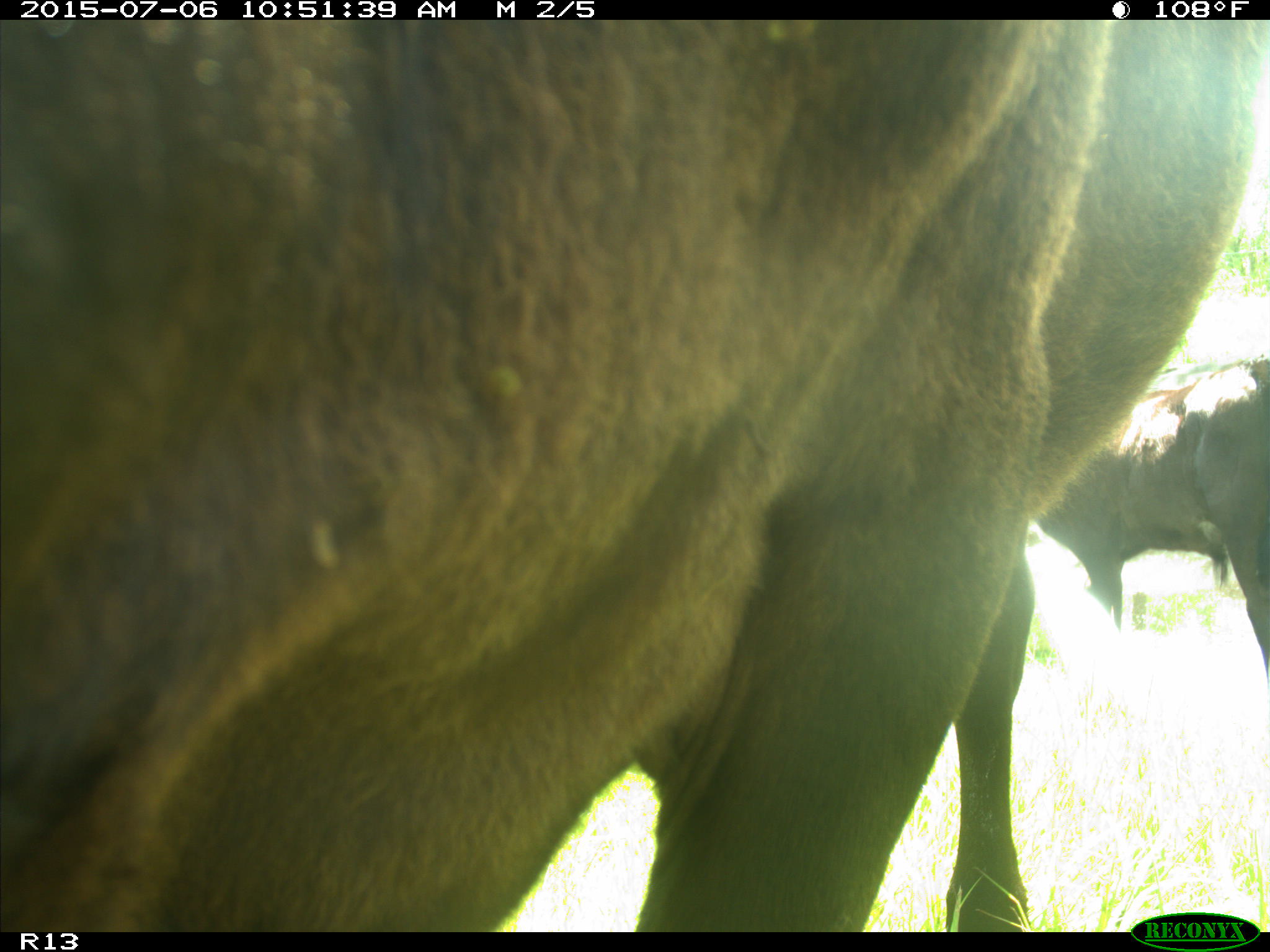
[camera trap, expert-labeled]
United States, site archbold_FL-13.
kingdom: Animalia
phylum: Chordata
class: Mammalia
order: Artiodactyla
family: Bovidae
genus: Bos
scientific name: Bos taurus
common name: domestic cow